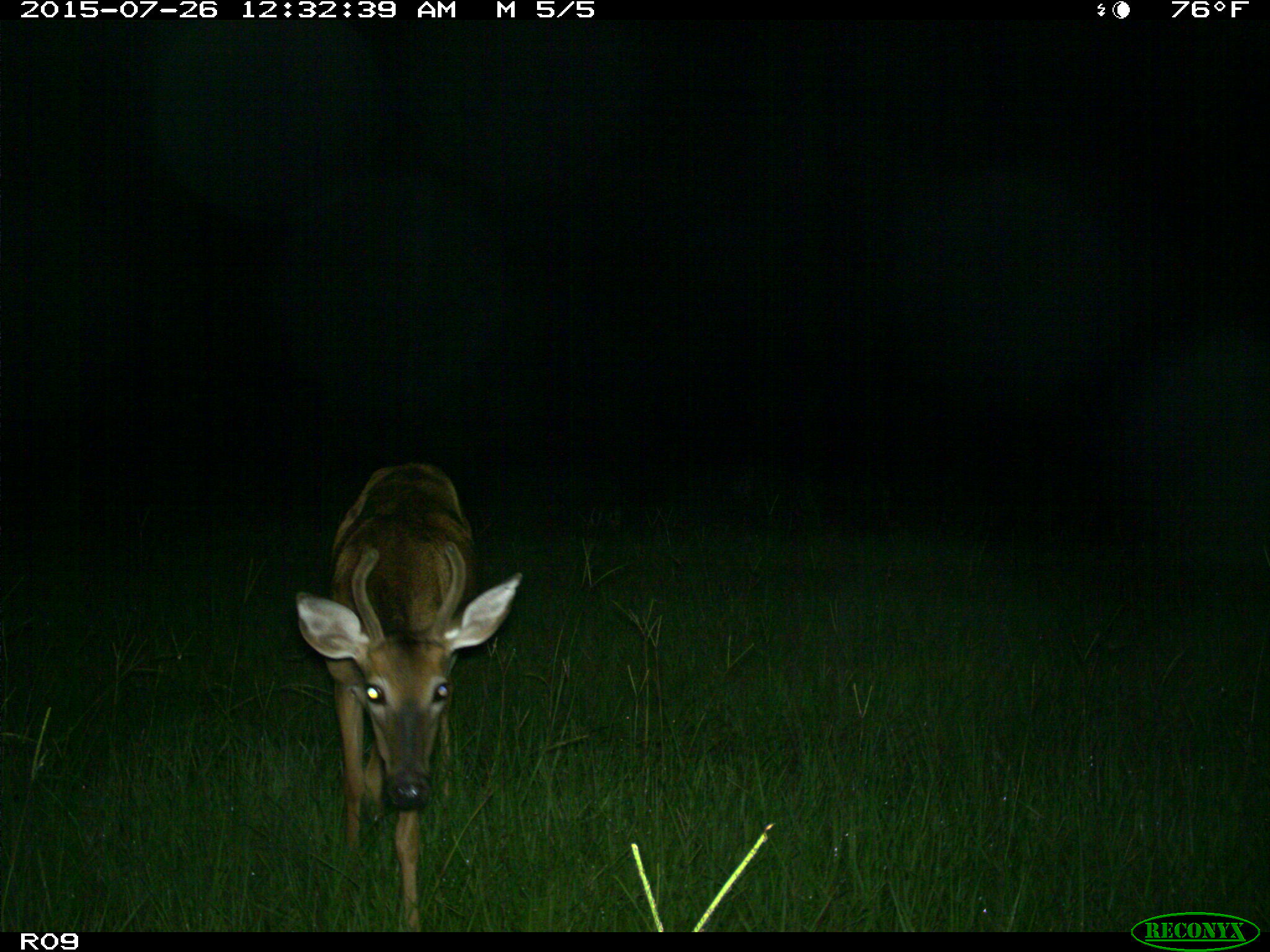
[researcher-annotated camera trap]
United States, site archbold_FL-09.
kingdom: Animalia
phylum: Chordata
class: Mammalia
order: Artiodactyla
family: Cervidae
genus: Odocoileus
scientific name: Odocoileus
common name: deer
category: unidentified deer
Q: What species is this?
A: Unidentified deer (deer) (Odocoileus).